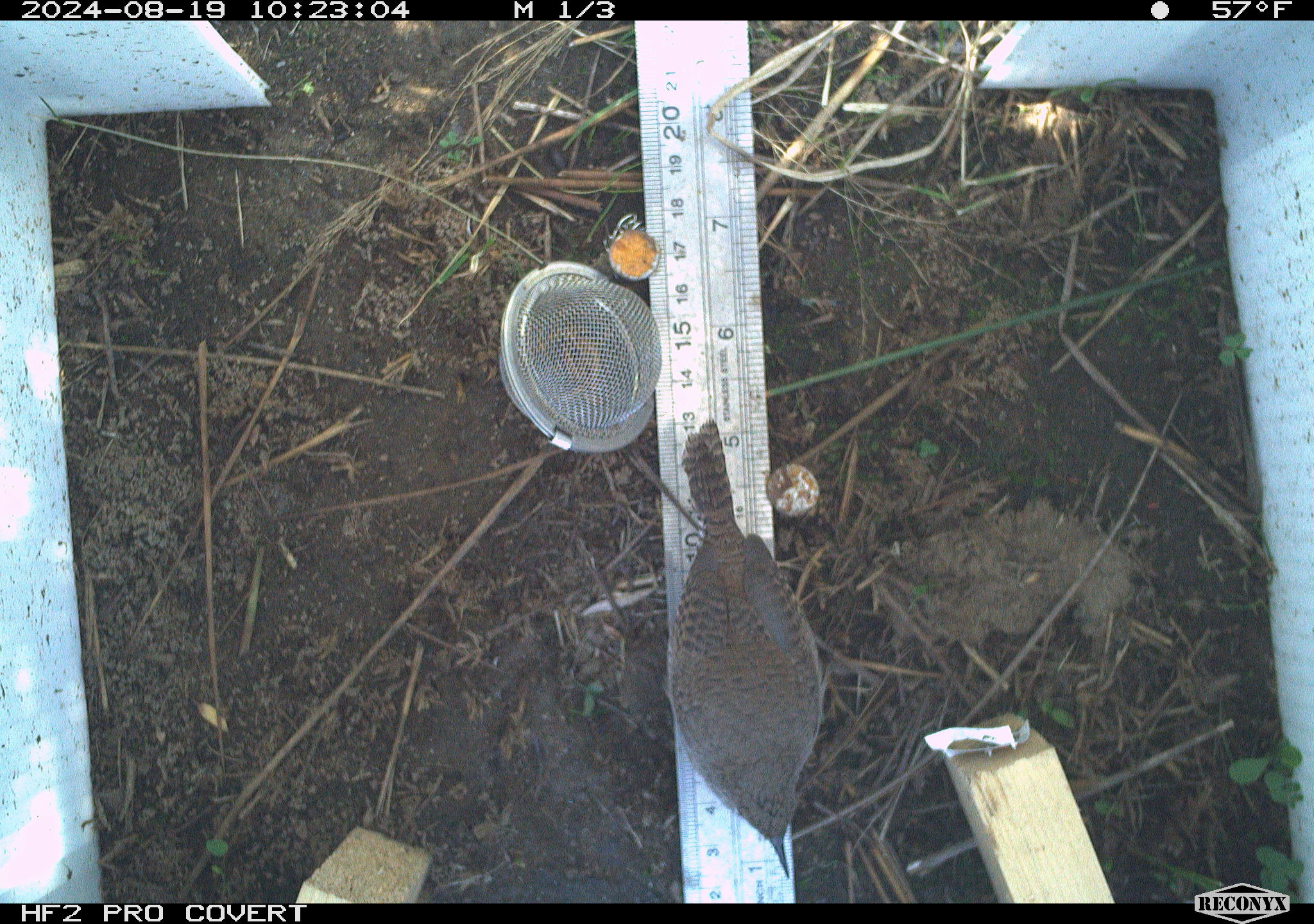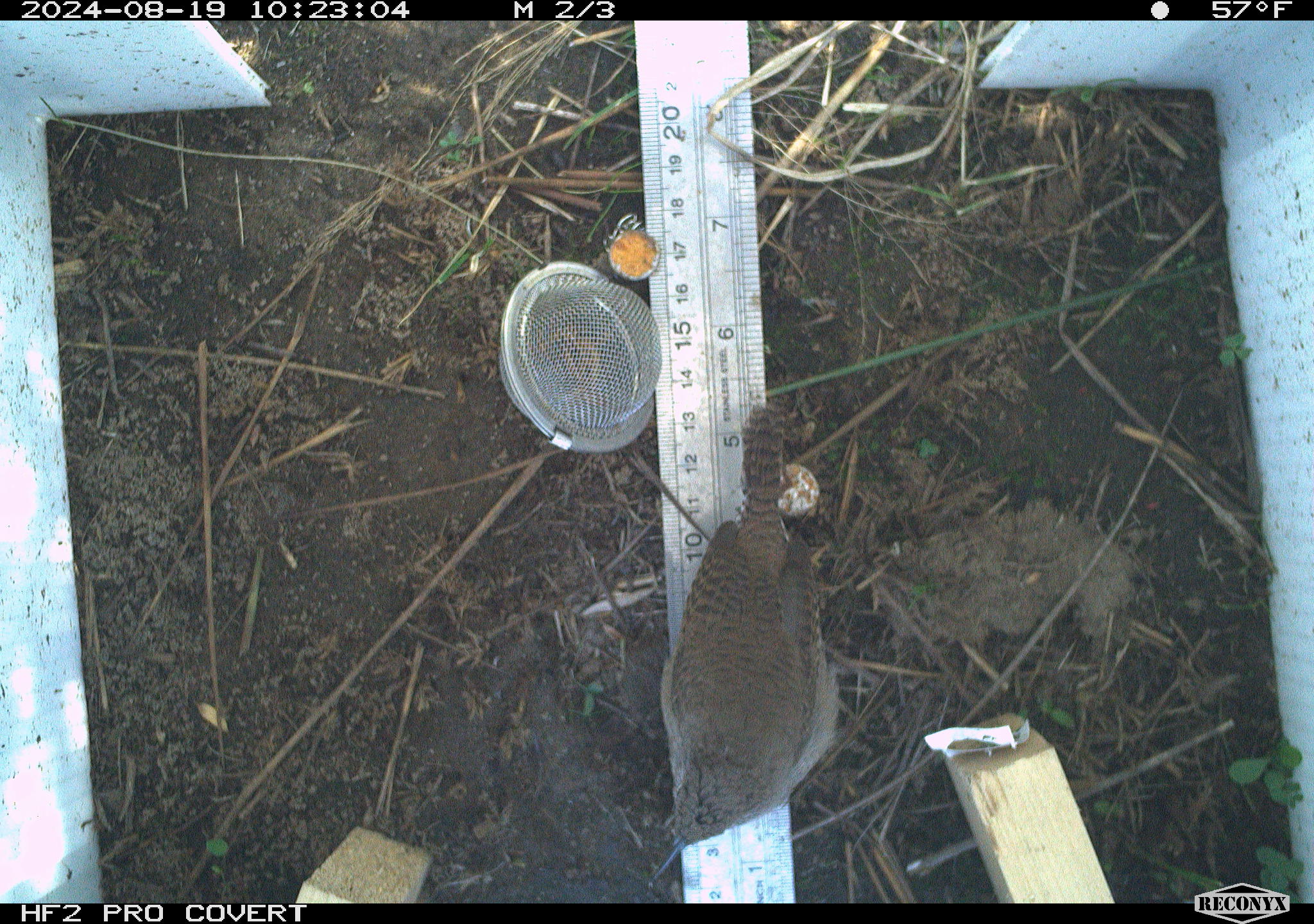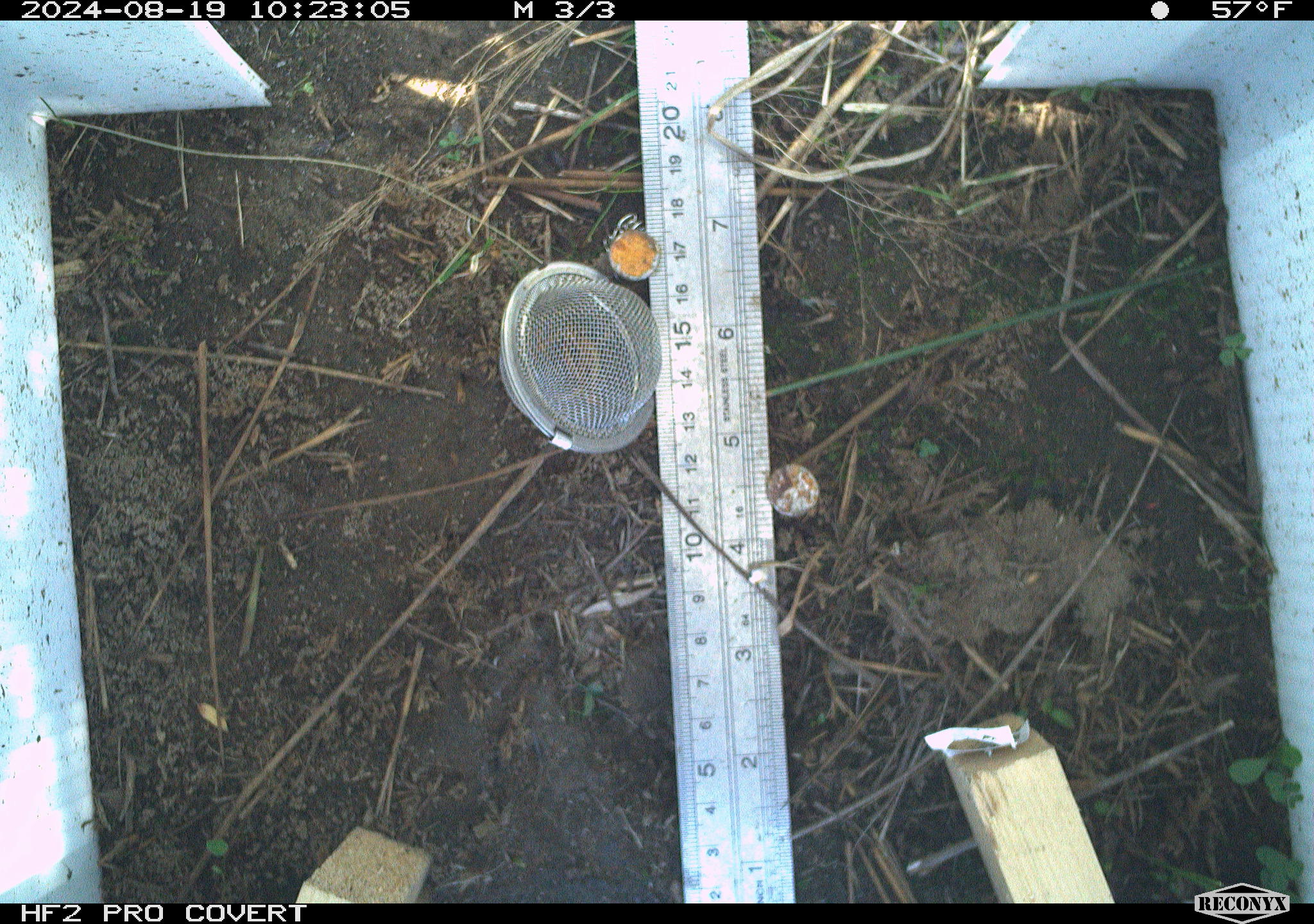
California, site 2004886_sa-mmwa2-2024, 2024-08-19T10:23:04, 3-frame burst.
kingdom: Animalia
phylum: Chordata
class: Aves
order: Passeriformes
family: Troglodytidae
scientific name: Troglodytidae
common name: wren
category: troglodytidae family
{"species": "troglodytidae family (wren) (Troglodytidae)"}